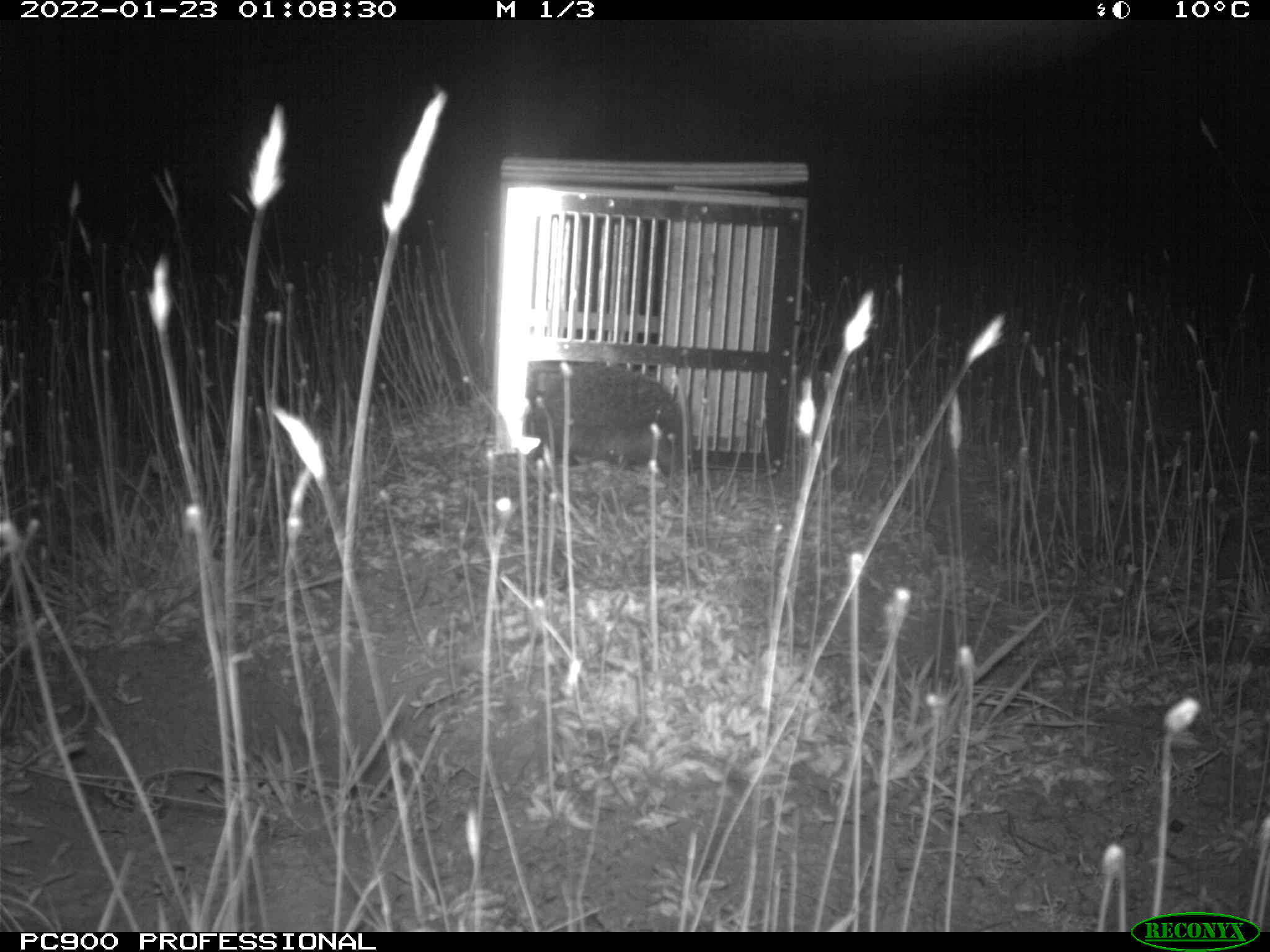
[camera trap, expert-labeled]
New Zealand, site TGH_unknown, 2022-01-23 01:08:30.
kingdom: Animalia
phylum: Chordata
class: Mammalia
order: Eulipotyphla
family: Erinaceidae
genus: Erinaceus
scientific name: Erinaceus europaeus europaeus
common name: european hedgehog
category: hedgehog